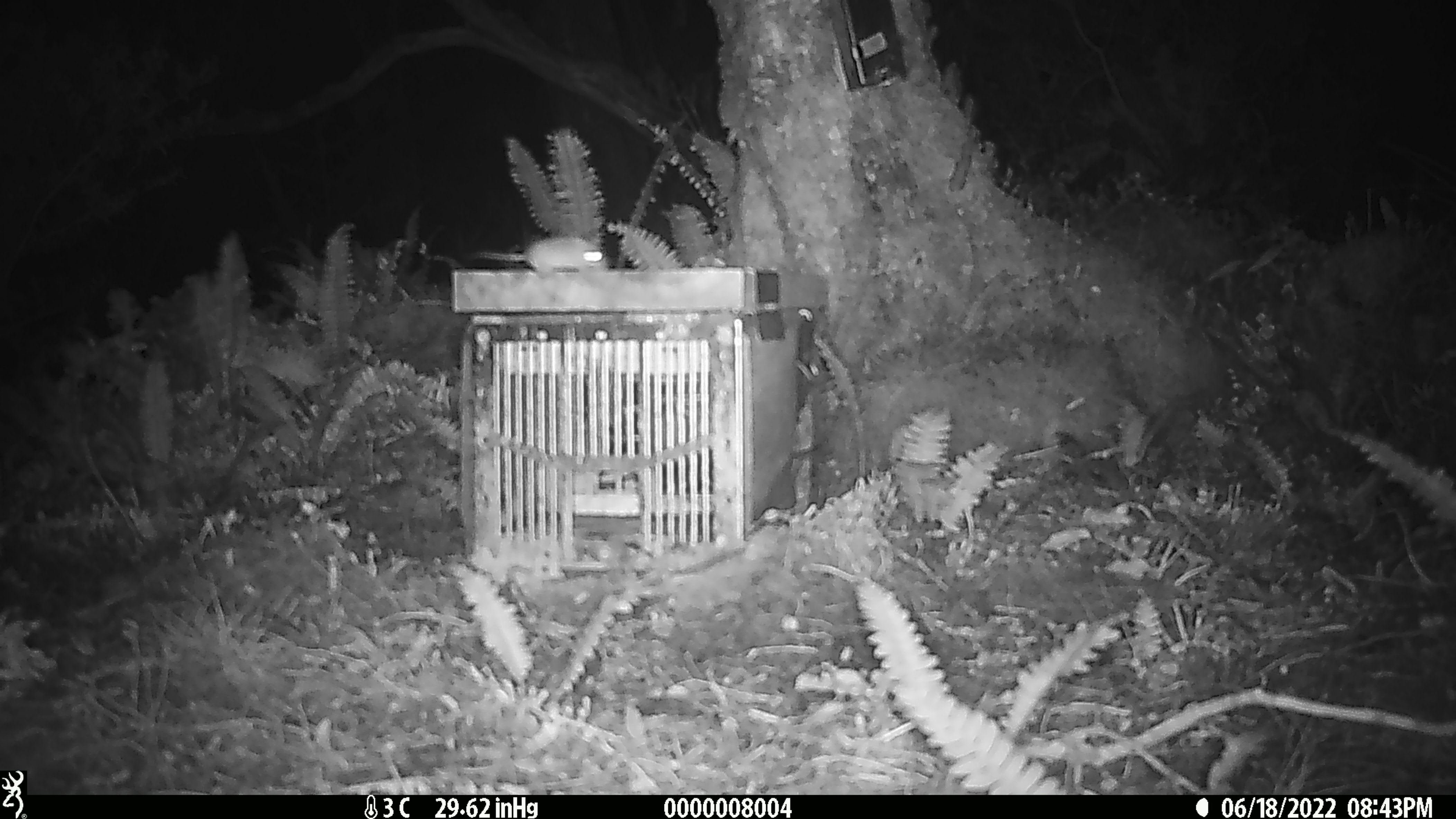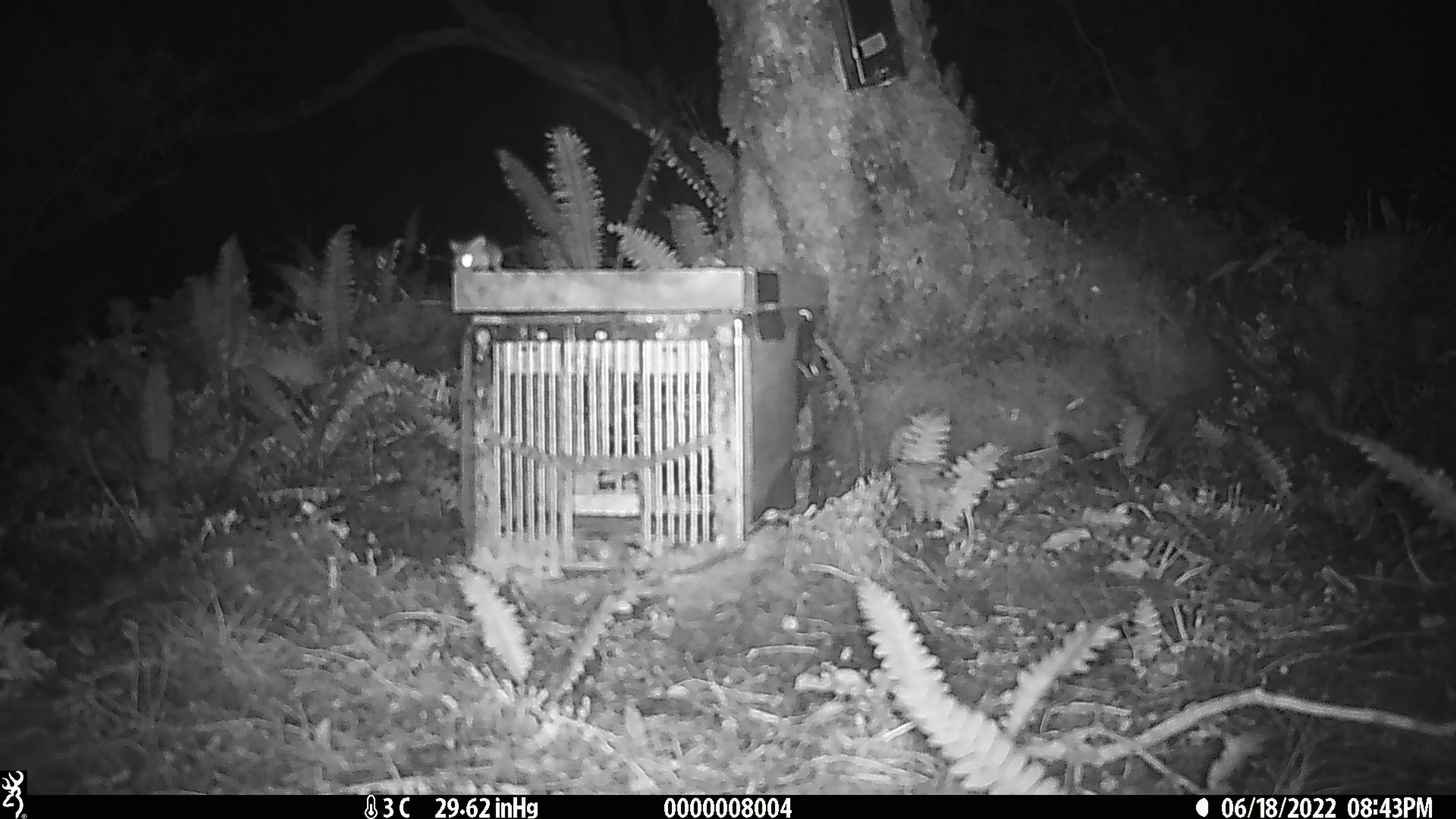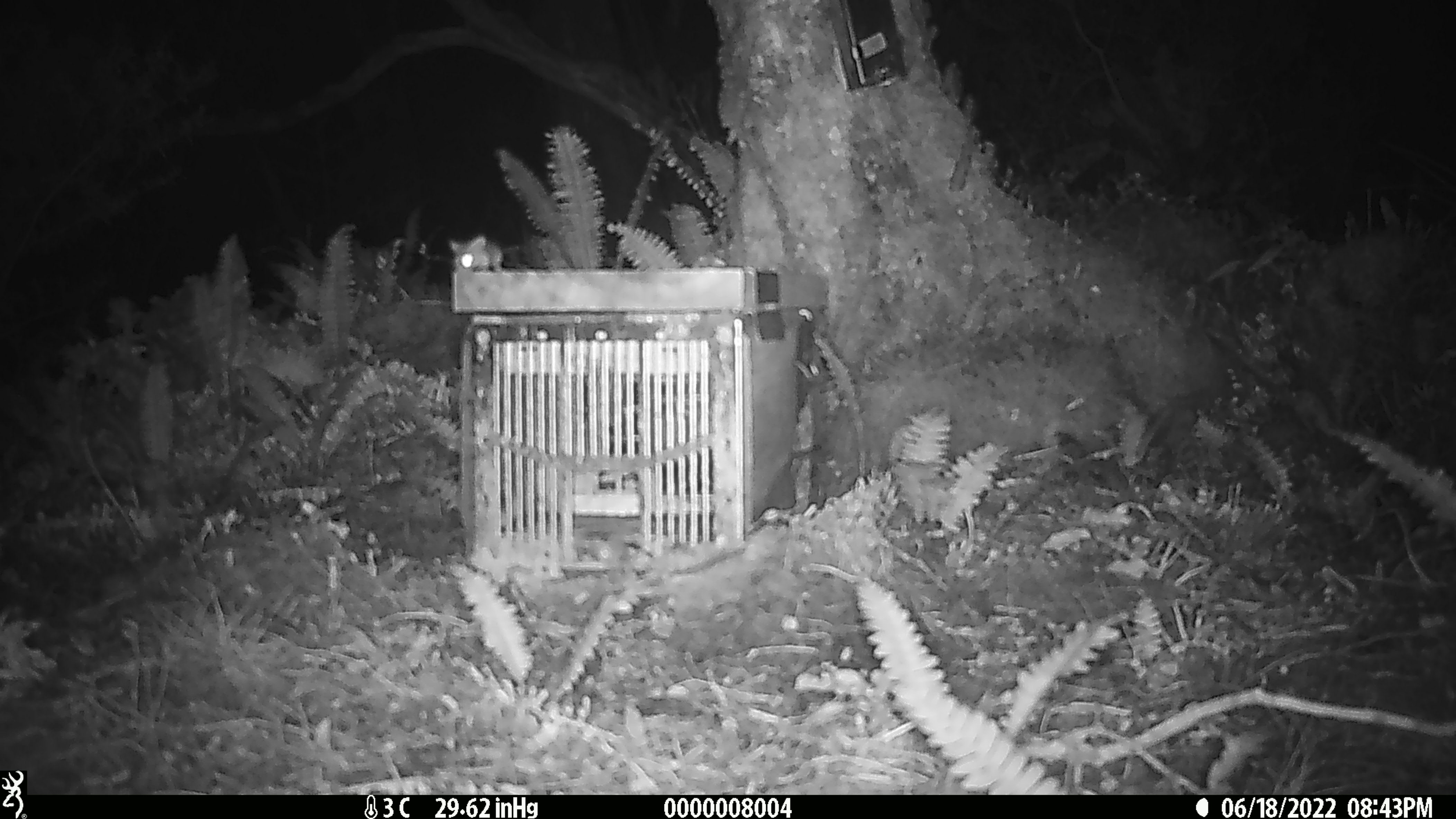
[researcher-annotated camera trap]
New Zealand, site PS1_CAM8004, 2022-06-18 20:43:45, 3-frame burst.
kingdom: Animalia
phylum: Chordata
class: Mammalia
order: Rodentia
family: Muridae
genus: Mus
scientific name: Mus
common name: mouse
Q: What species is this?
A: Mouse (Mus).